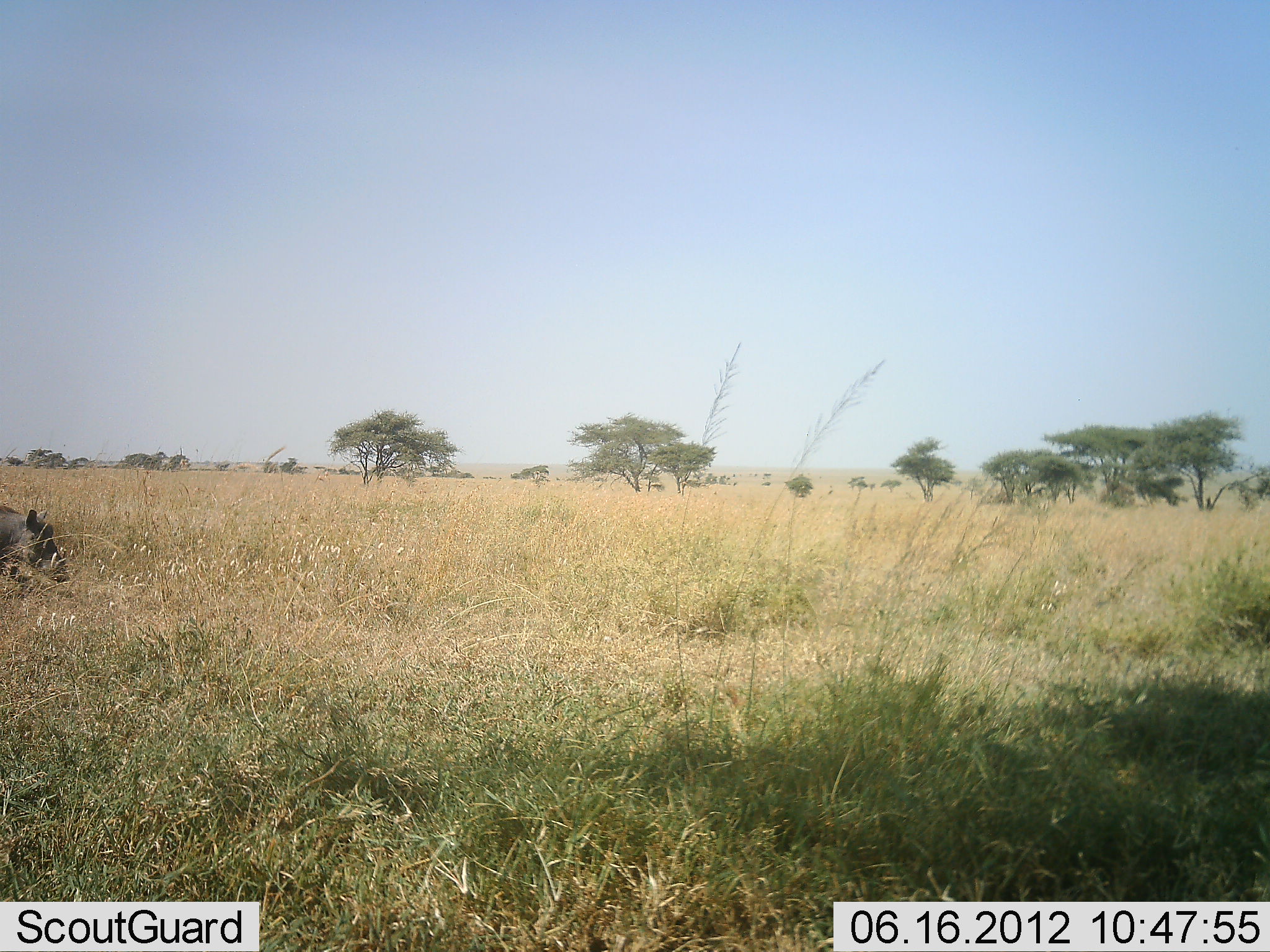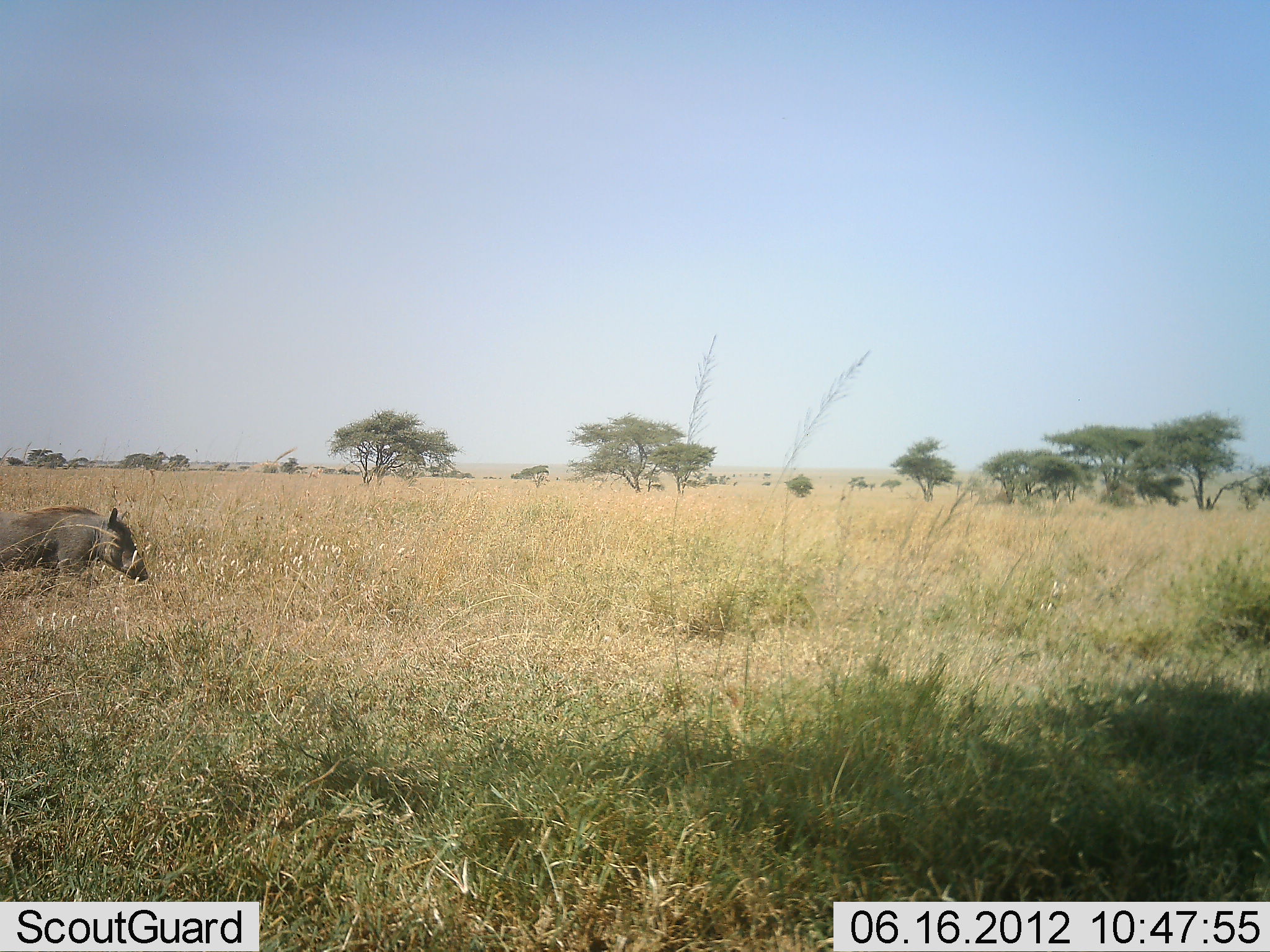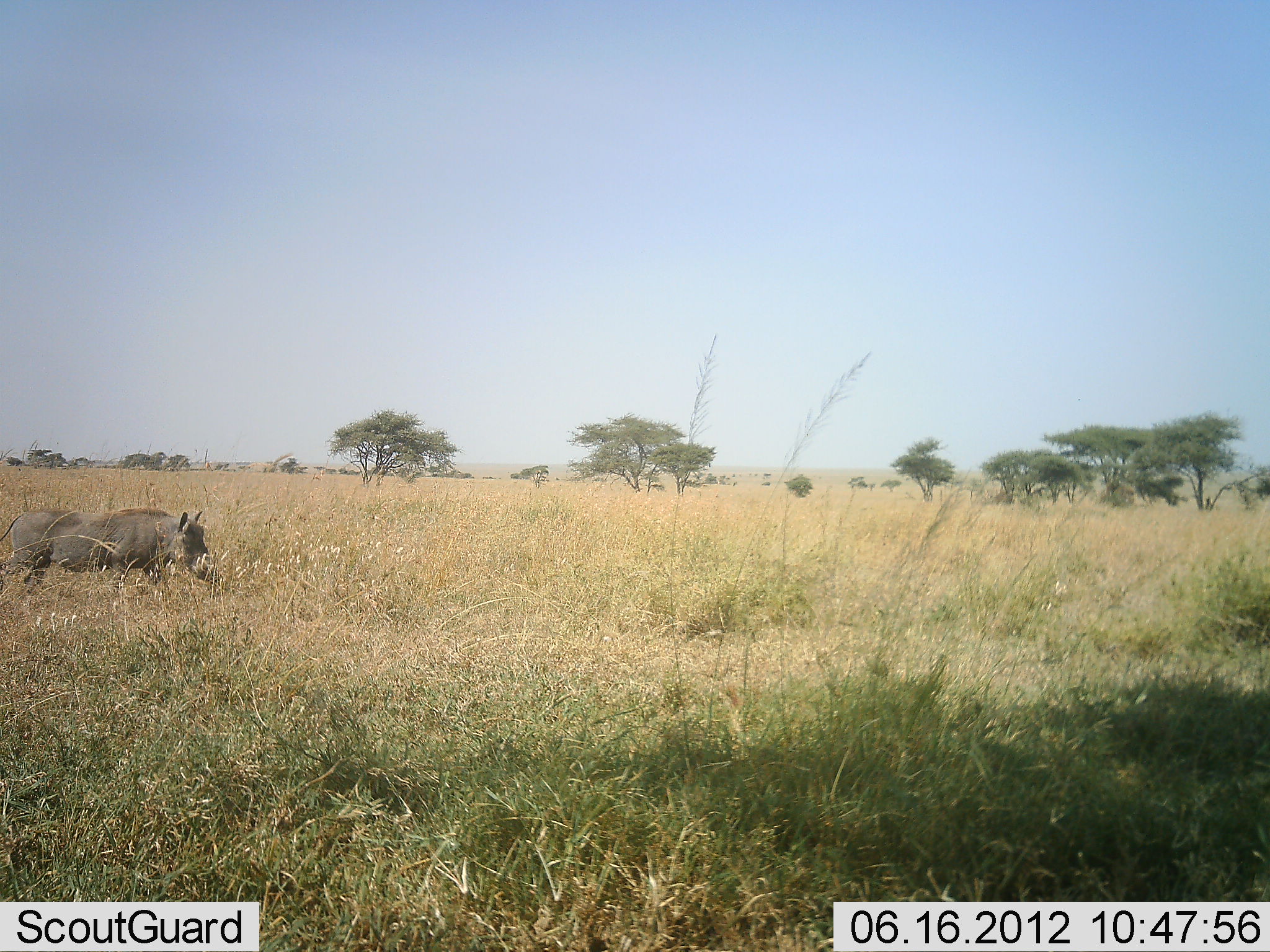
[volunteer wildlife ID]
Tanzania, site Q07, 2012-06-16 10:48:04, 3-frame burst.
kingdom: Animalia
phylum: Chordata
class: Mammalia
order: Artiodactyla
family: Suidae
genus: Phacochoerus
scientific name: Phacochoerus africanus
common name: warthog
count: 1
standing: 10%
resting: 0%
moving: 80%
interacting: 0%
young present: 0%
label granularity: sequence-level